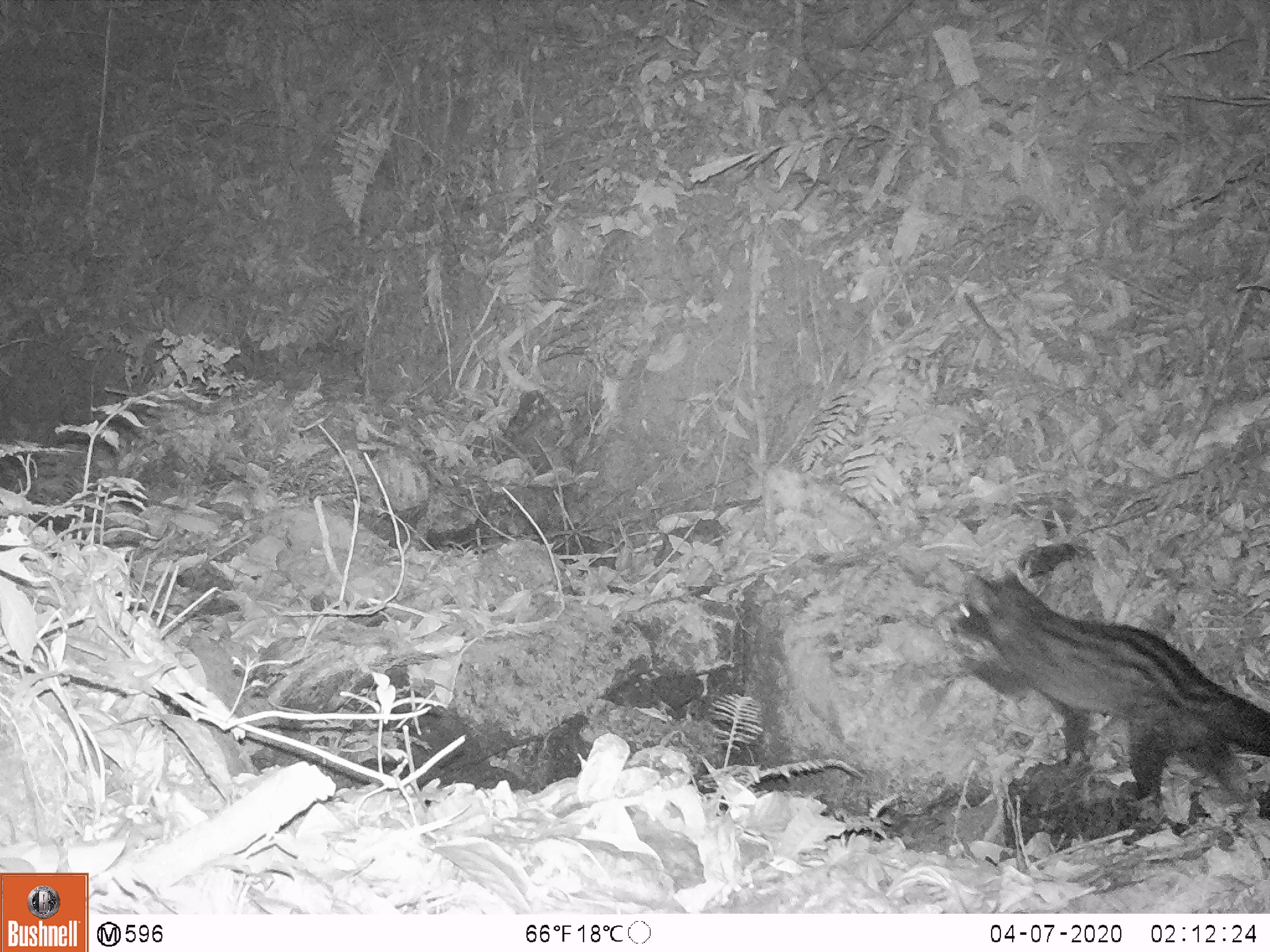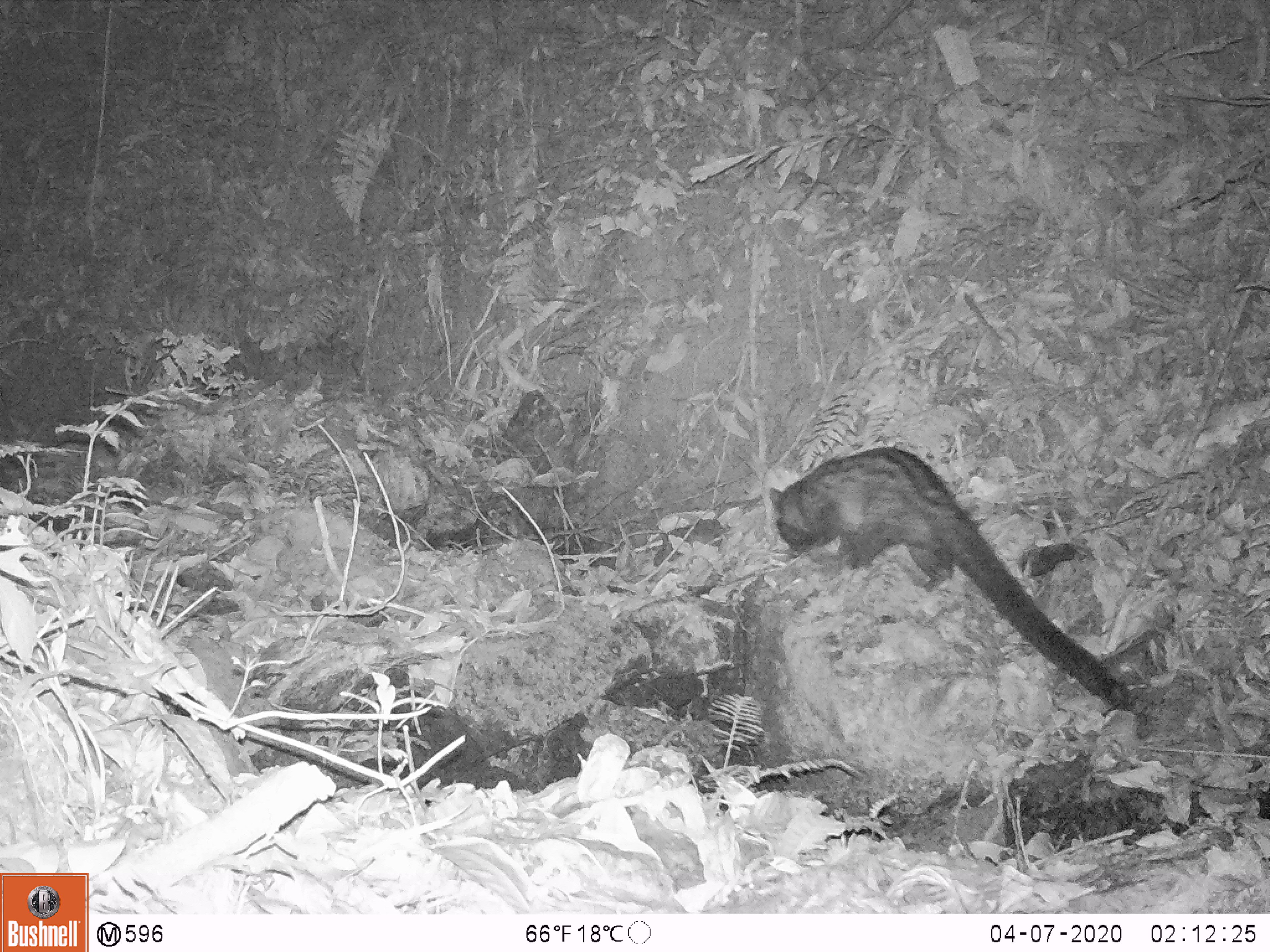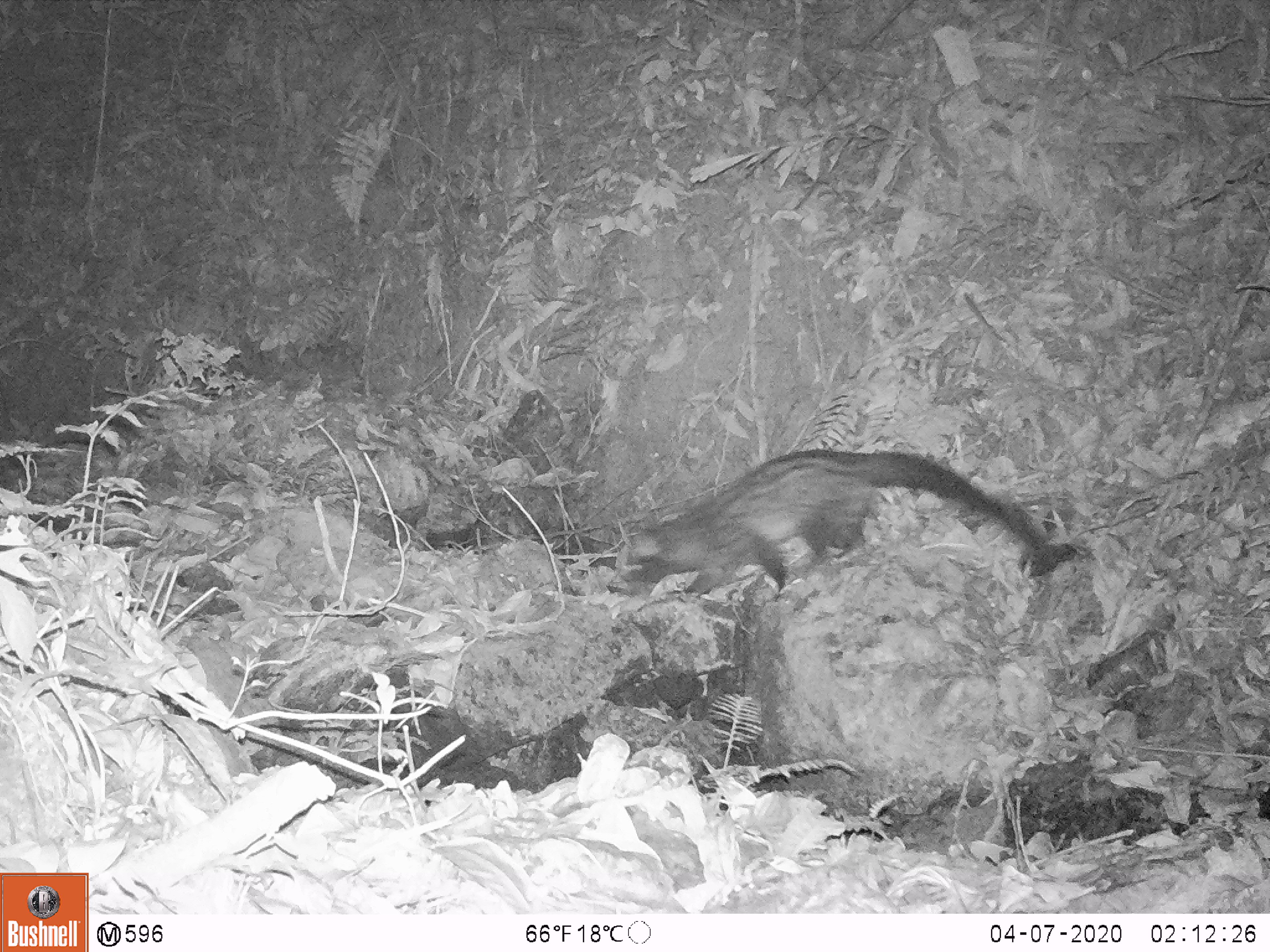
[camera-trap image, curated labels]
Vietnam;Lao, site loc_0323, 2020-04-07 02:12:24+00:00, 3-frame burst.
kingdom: Animalia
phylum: Chordata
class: Mammalia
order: Carnivora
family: Viverridae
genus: Paradoxurus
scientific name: Paradoxurus hermaphroditus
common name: common palm civet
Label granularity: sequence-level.